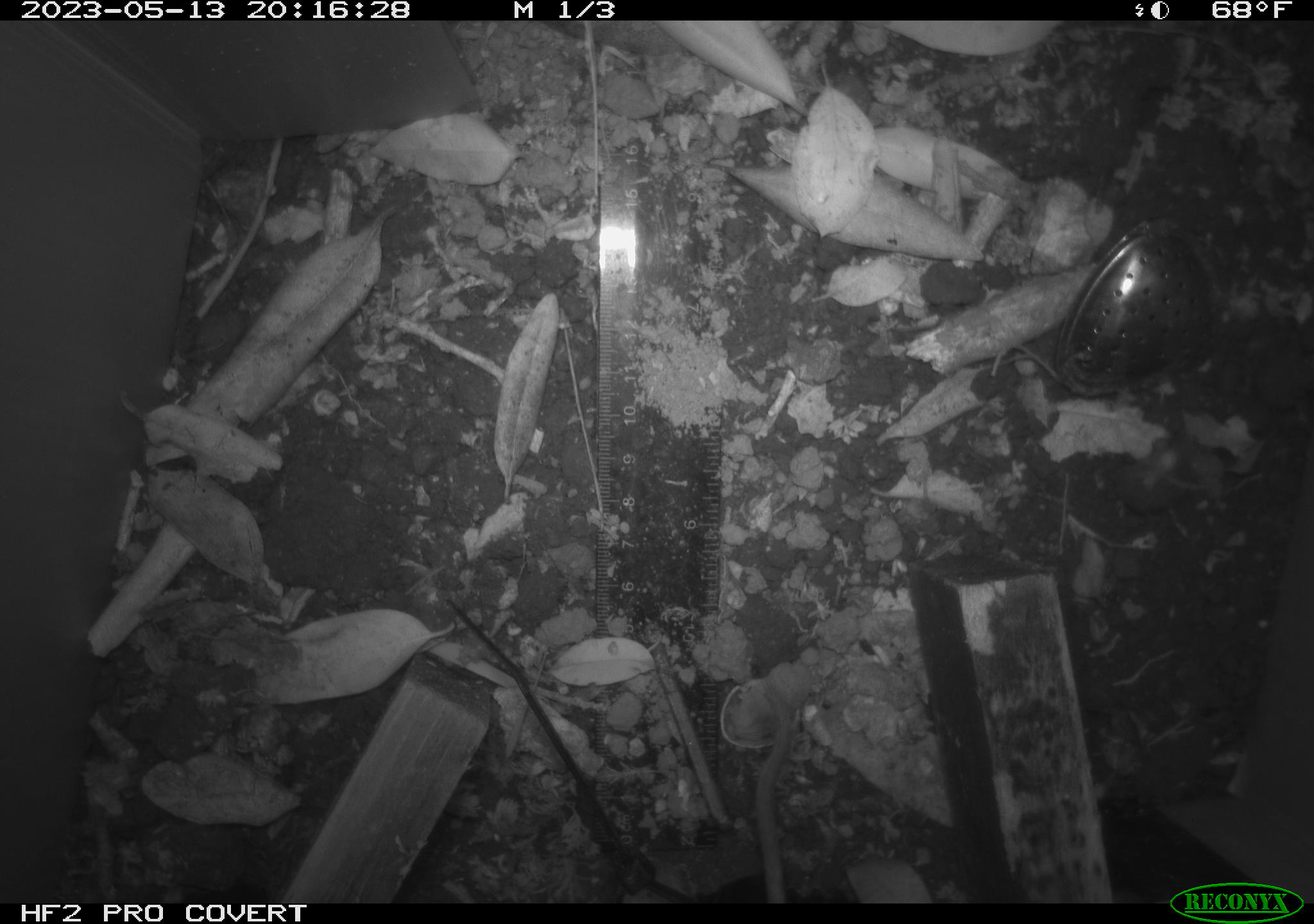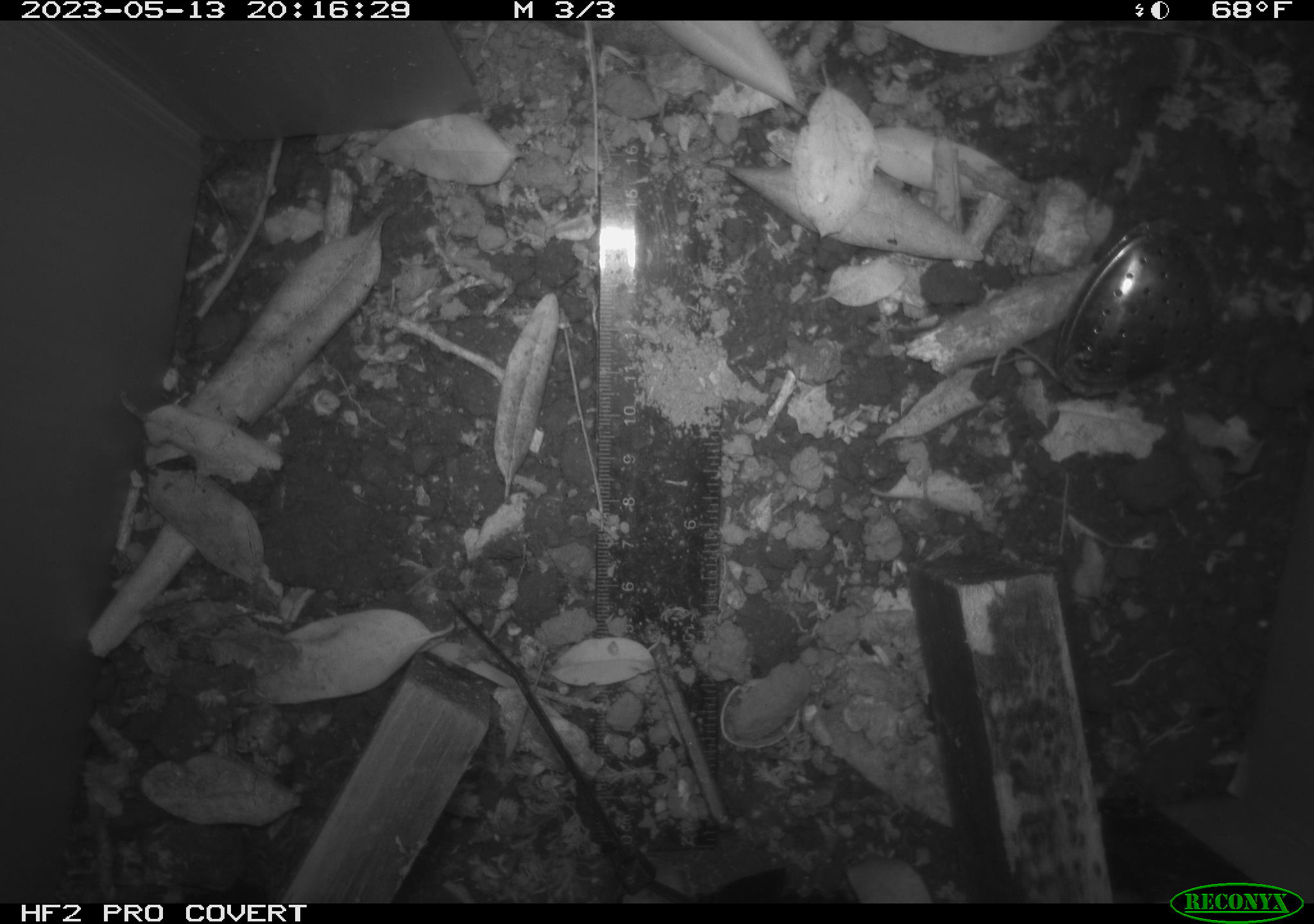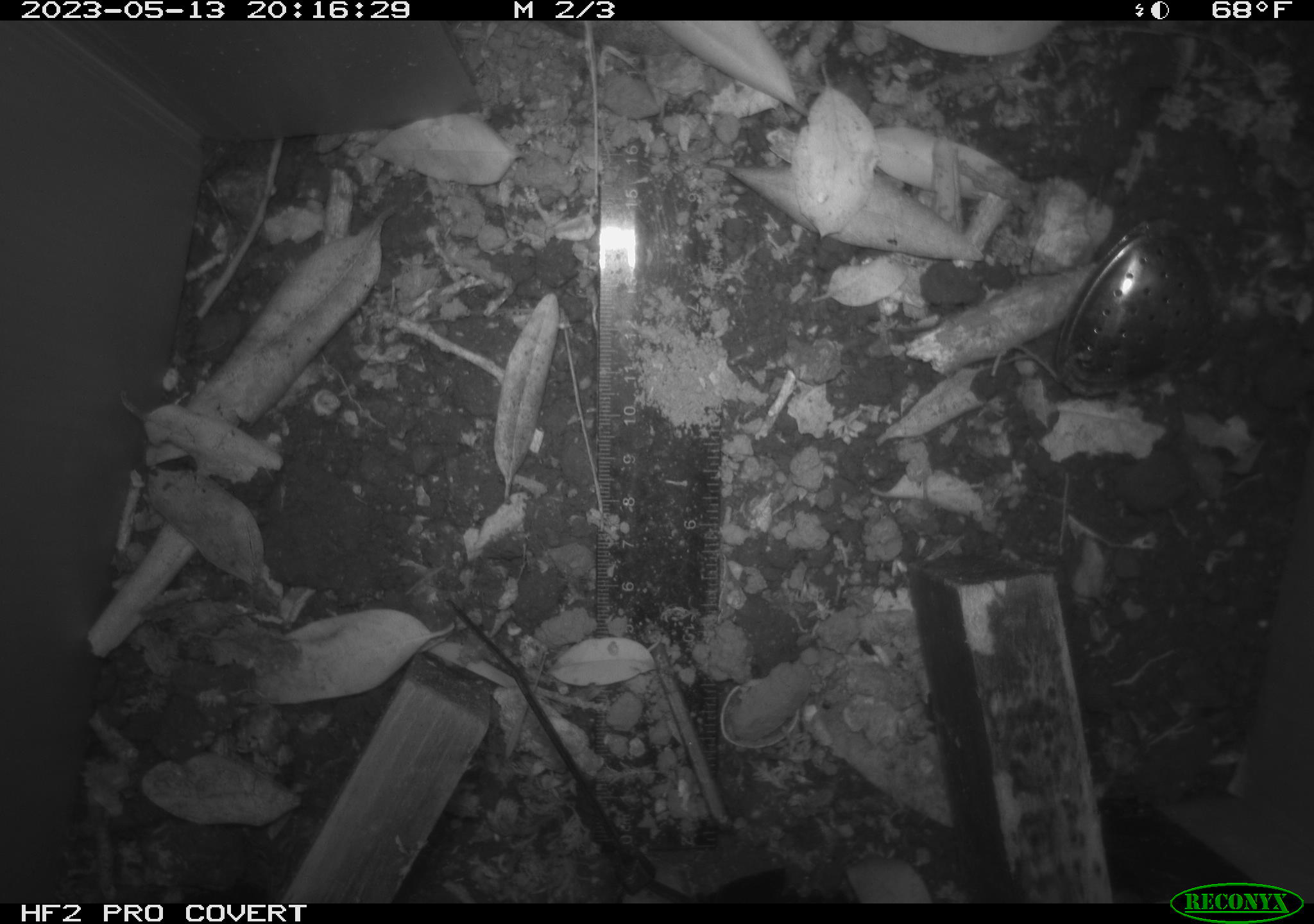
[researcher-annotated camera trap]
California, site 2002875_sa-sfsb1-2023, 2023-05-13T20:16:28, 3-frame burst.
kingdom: Animalia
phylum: Chordata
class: Mammalia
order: Rodentia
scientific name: Rodentia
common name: mouse species